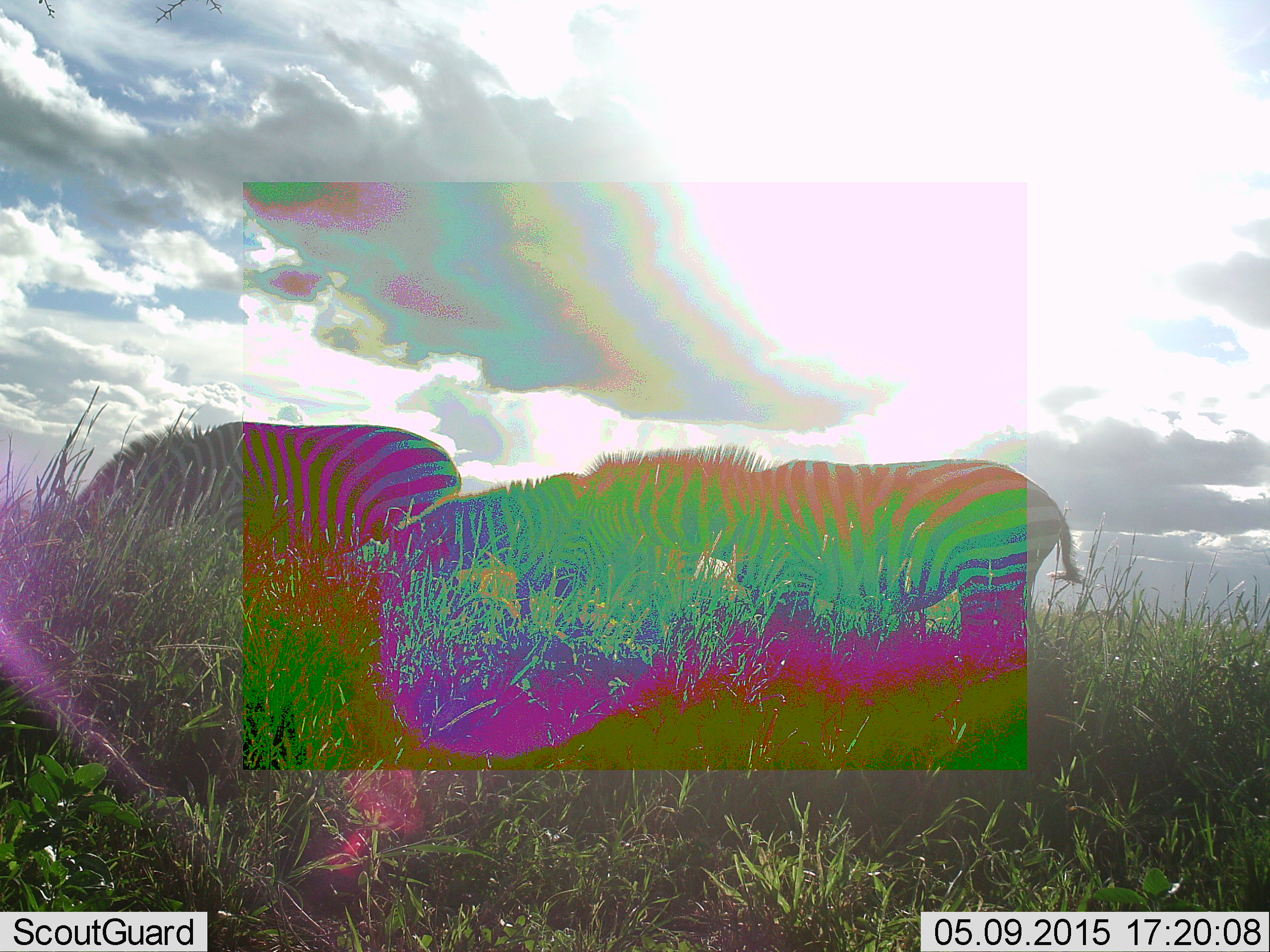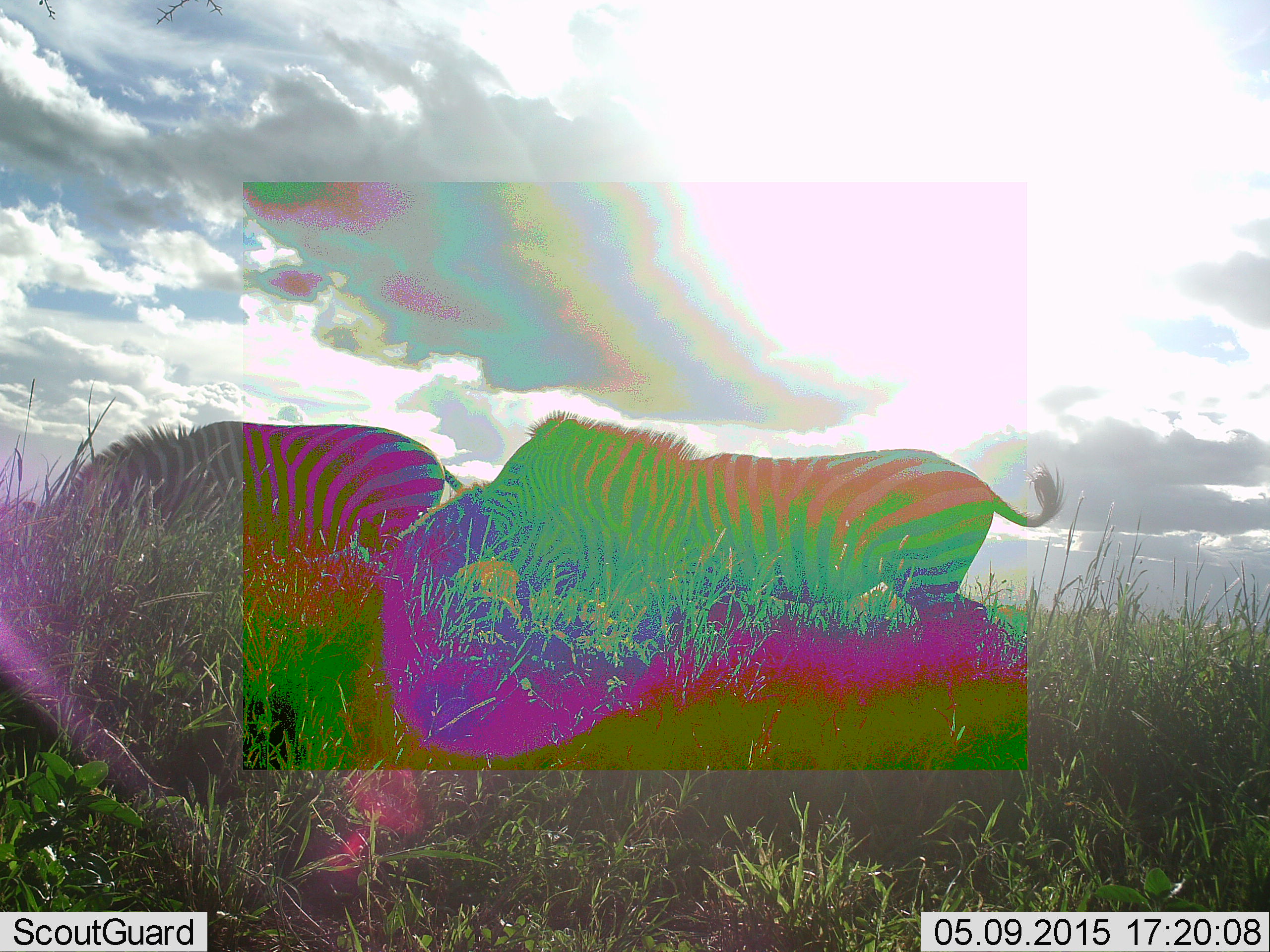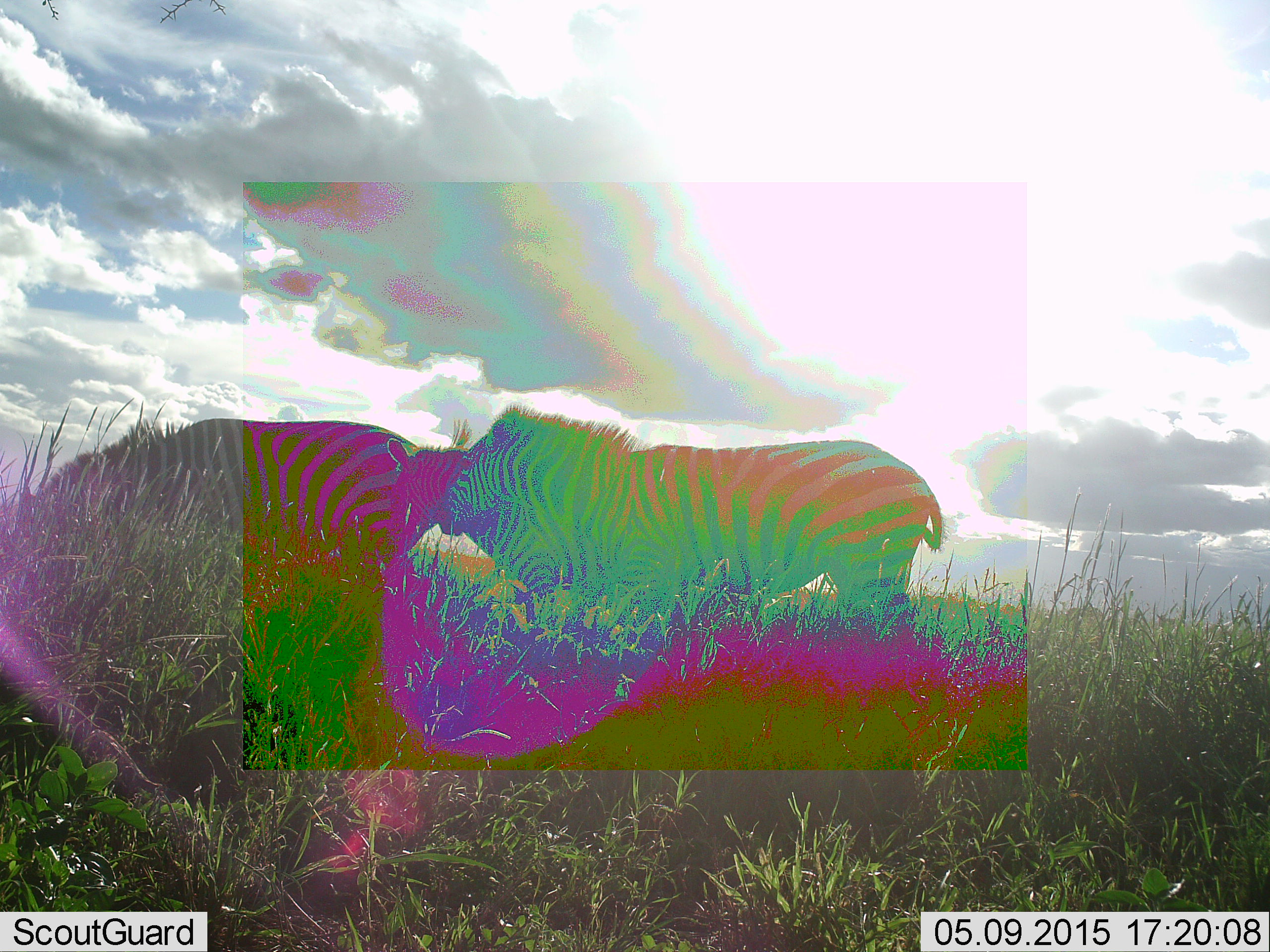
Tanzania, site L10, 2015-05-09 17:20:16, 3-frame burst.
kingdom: Animalia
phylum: Chordata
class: Mammalia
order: Perissodactyla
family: Equidae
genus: Equus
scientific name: Equus quagga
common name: plains zebra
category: zebra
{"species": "zebra (plains zebra) (Equus quagga)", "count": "3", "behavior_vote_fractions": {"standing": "40%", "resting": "0%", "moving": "60%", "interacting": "0%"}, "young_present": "10%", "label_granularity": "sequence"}